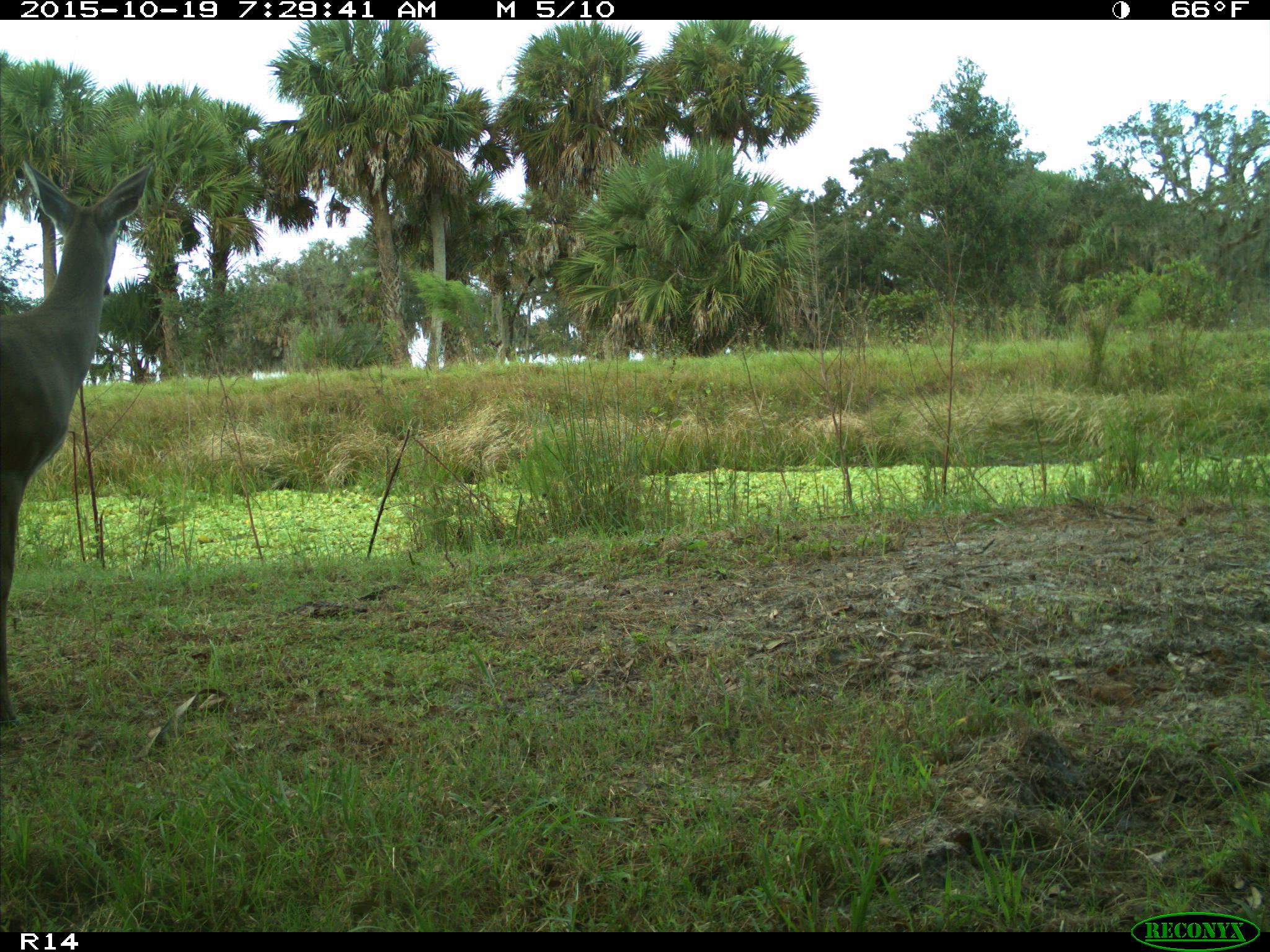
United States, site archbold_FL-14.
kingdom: Animalia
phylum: Chordata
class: Mammalia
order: Artiodactyla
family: Cervidae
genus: Odocoileus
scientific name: Odocoileus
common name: deer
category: unidentified deer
Unidentified deer (deer) (Odocoileus).